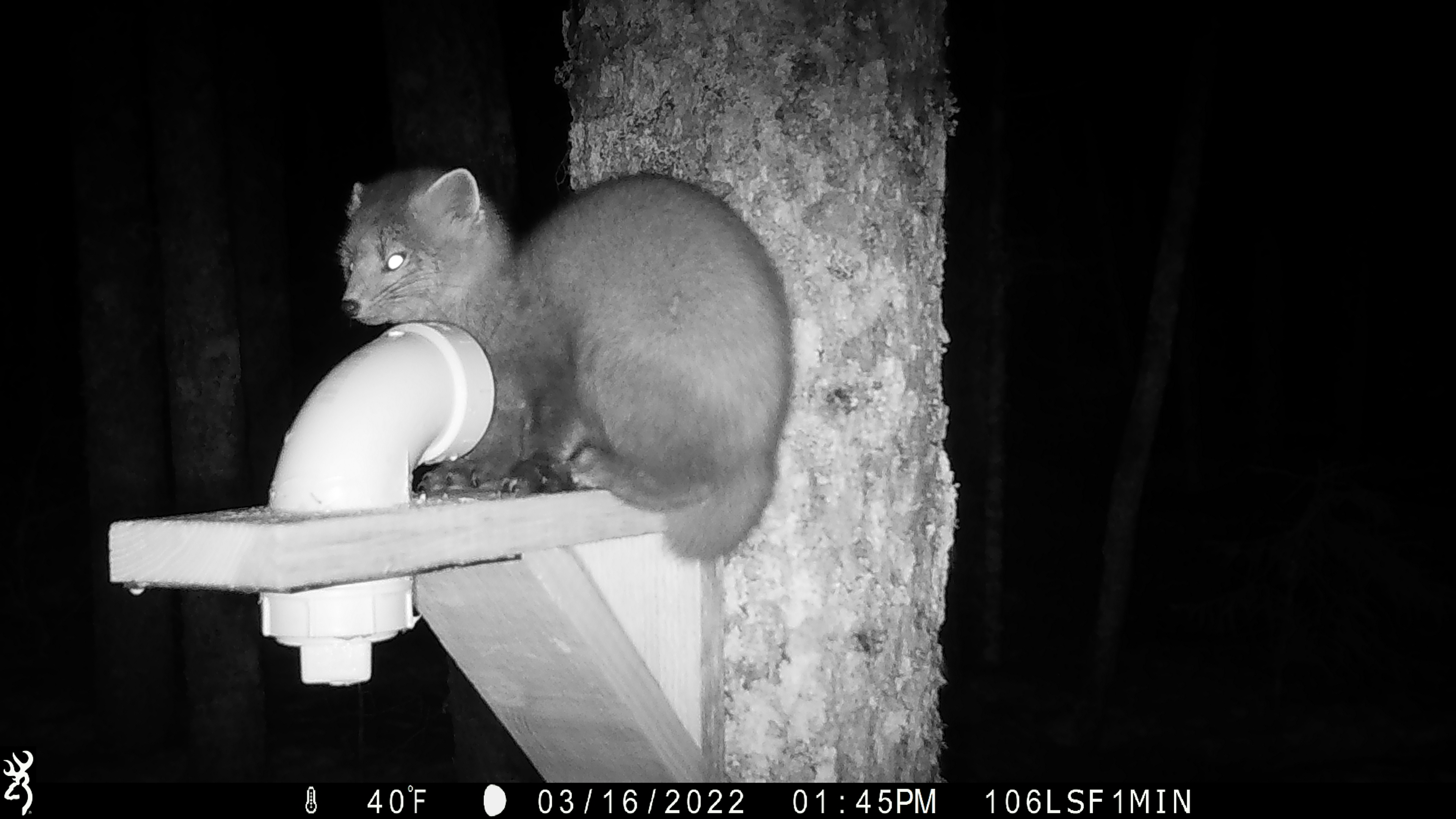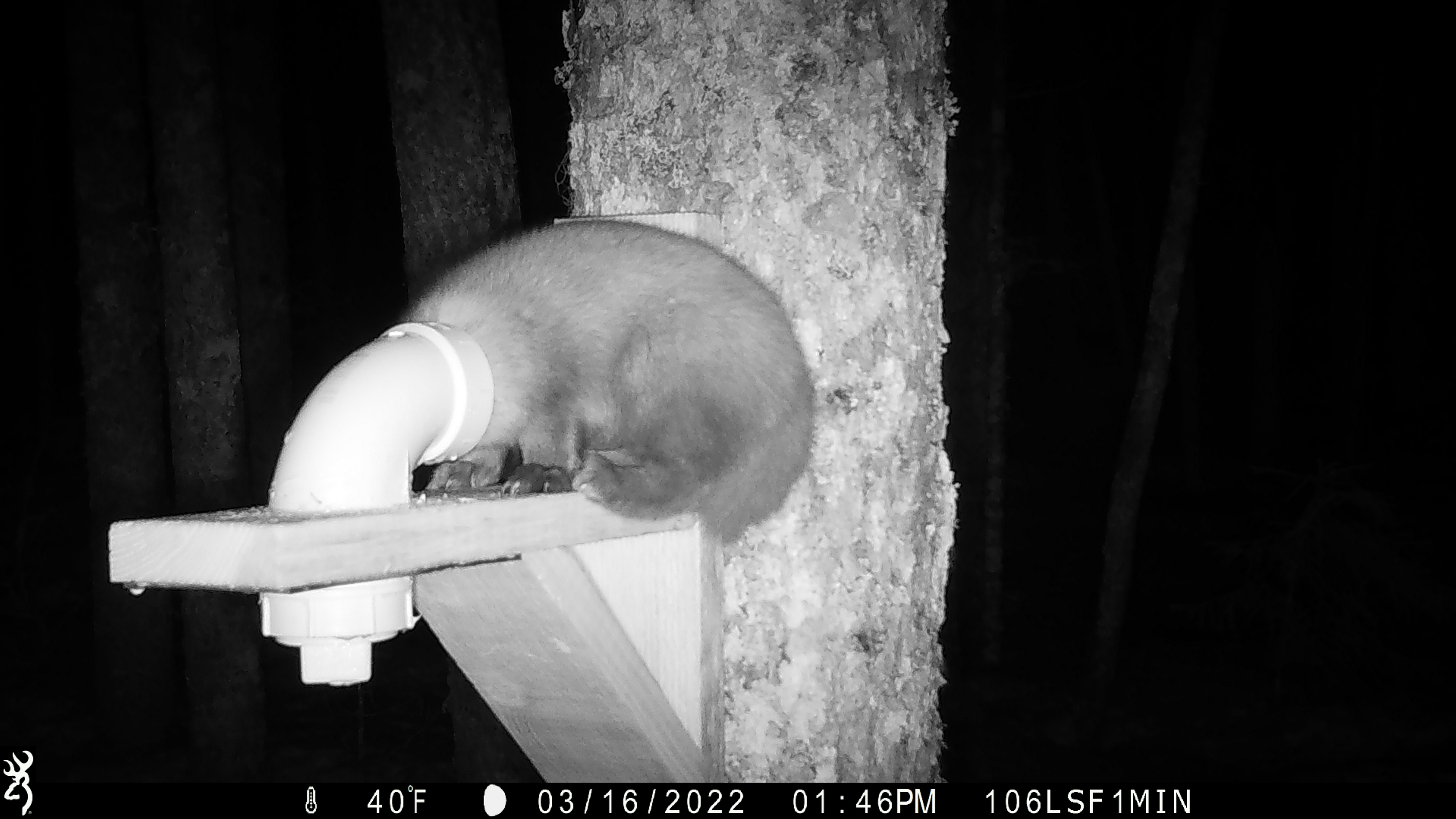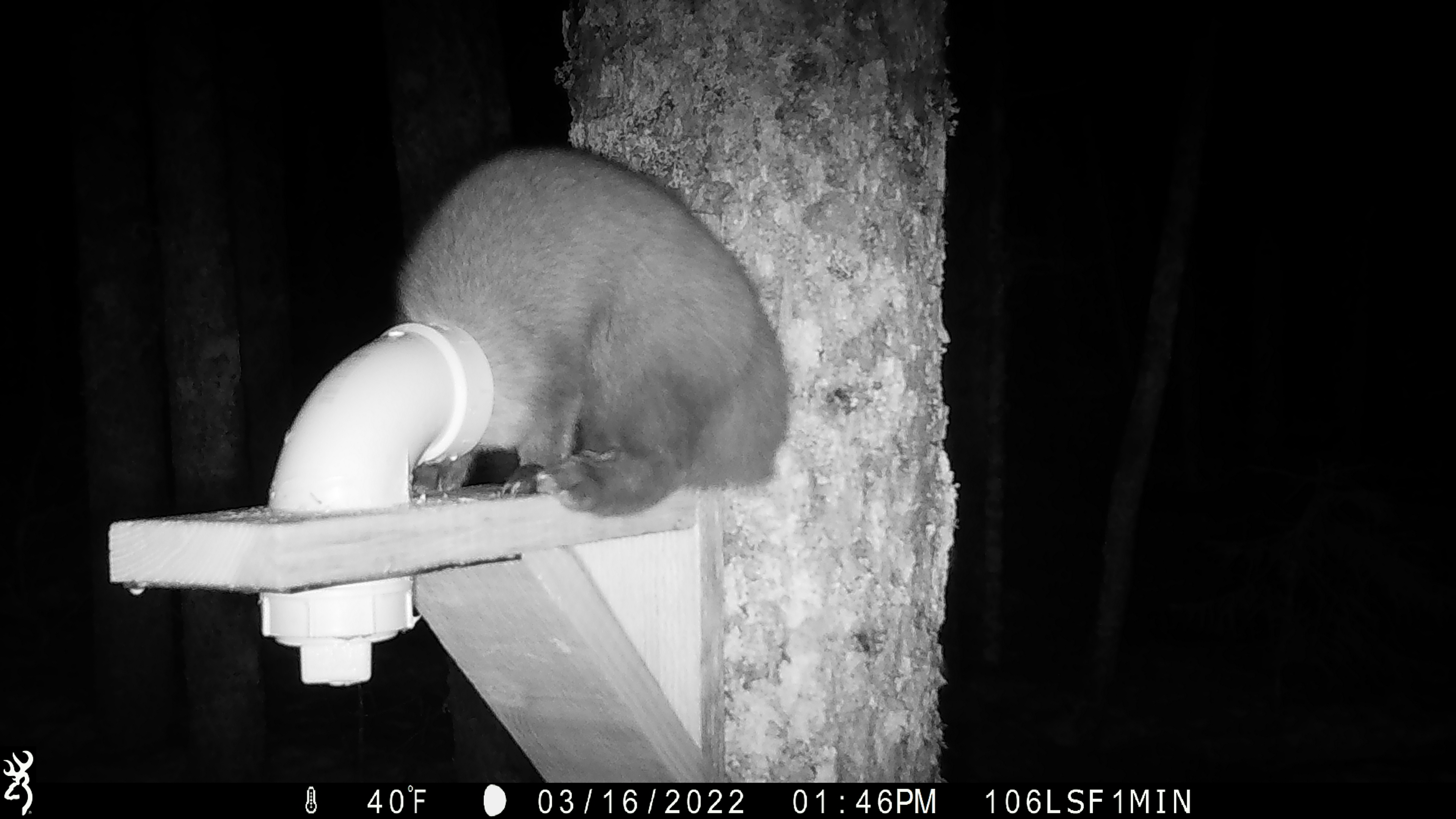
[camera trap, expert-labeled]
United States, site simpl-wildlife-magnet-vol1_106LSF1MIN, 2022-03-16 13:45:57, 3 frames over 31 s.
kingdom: Animalia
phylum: Chordata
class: Mammalia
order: Carnivora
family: Mustelidae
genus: Martes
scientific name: Martes americana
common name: american marten